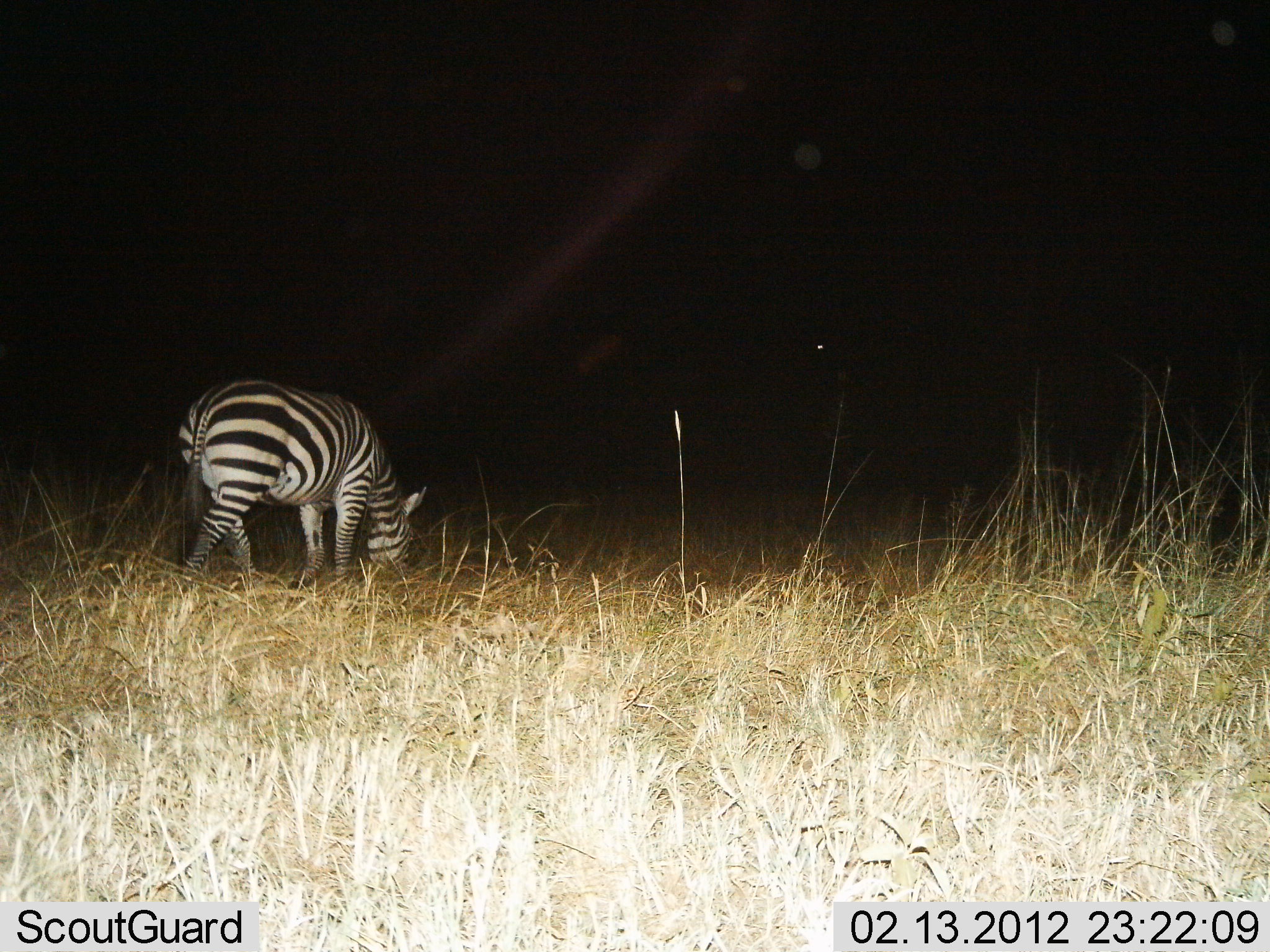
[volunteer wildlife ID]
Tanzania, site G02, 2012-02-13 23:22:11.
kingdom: Animalia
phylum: Chordata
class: Mammalia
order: Perissodactyla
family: Equidae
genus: Equus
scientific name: Equus quagga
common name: plains zebra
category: zebra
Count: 1.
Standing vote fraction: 31%.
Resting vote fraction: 0%.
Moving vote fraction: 6%.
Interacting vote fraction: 0%.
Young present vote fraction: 0%.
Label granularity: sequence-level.